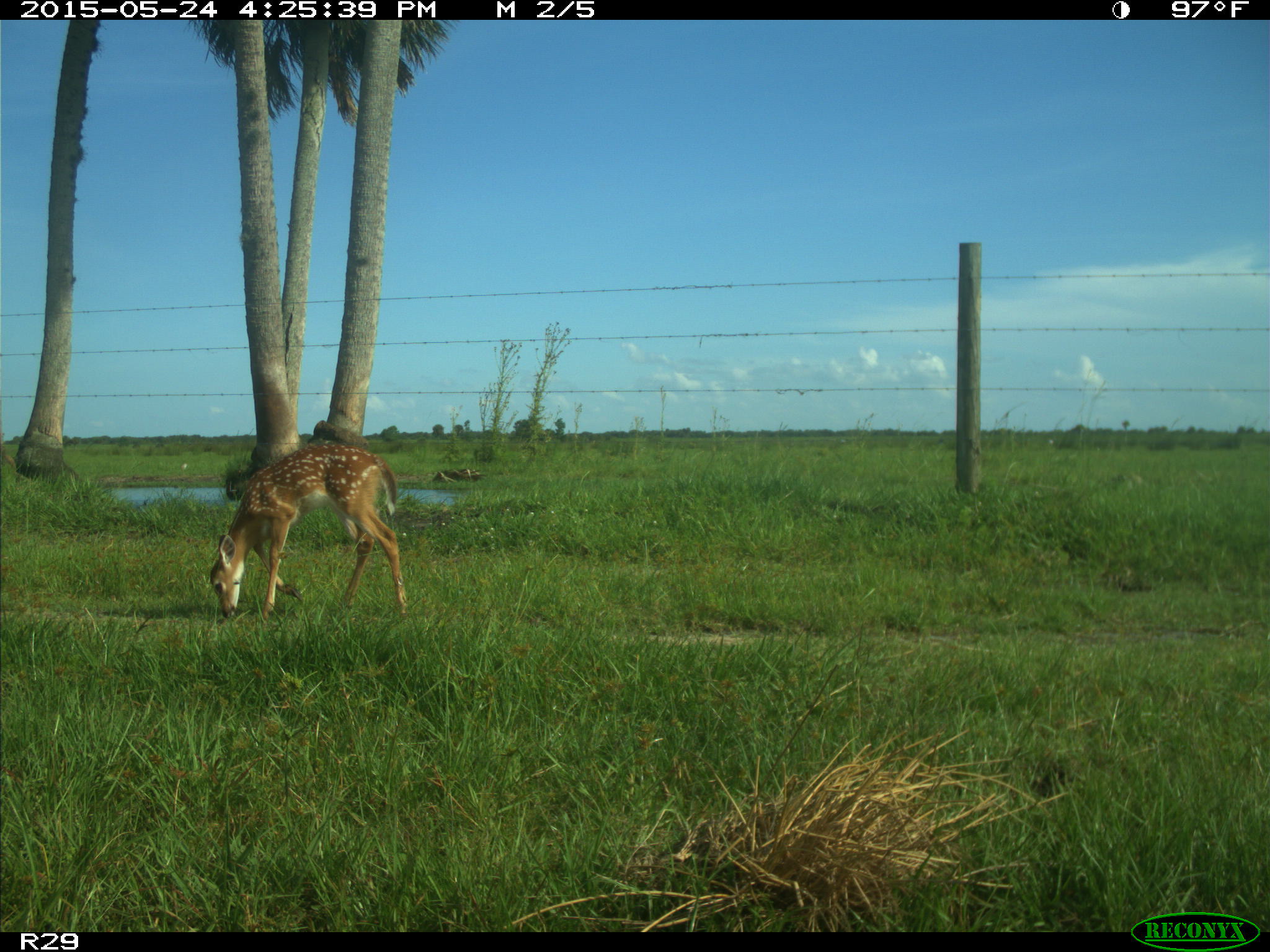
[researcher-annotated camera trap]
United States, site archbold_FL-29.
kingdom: Animalia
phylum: Chordata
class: Mammalia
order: Artiodactyla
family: Cervidae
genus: Odocoileus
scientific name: Odocoileus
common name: deer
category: unidentified deer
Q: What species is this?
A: Unidentified deer (deer) (Odocoileus).